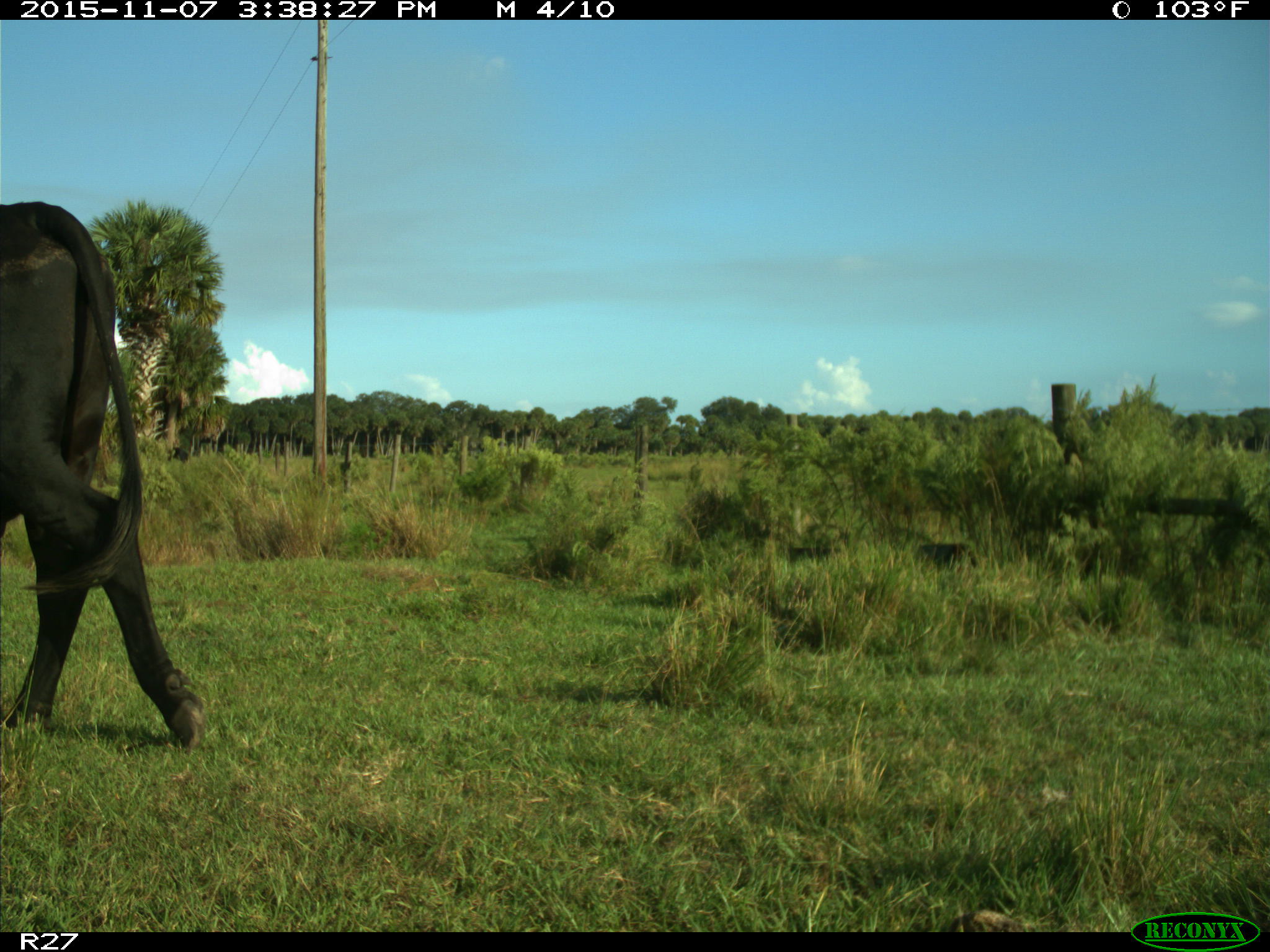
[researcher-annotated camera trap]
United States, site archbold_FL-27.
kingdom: Animalia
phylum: Chordata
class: Mammalia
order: Artiodactyla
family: Bovidae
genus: Bos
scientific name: Bos taurus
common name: domestic cow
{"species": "Bos taurus (domestic cow)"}